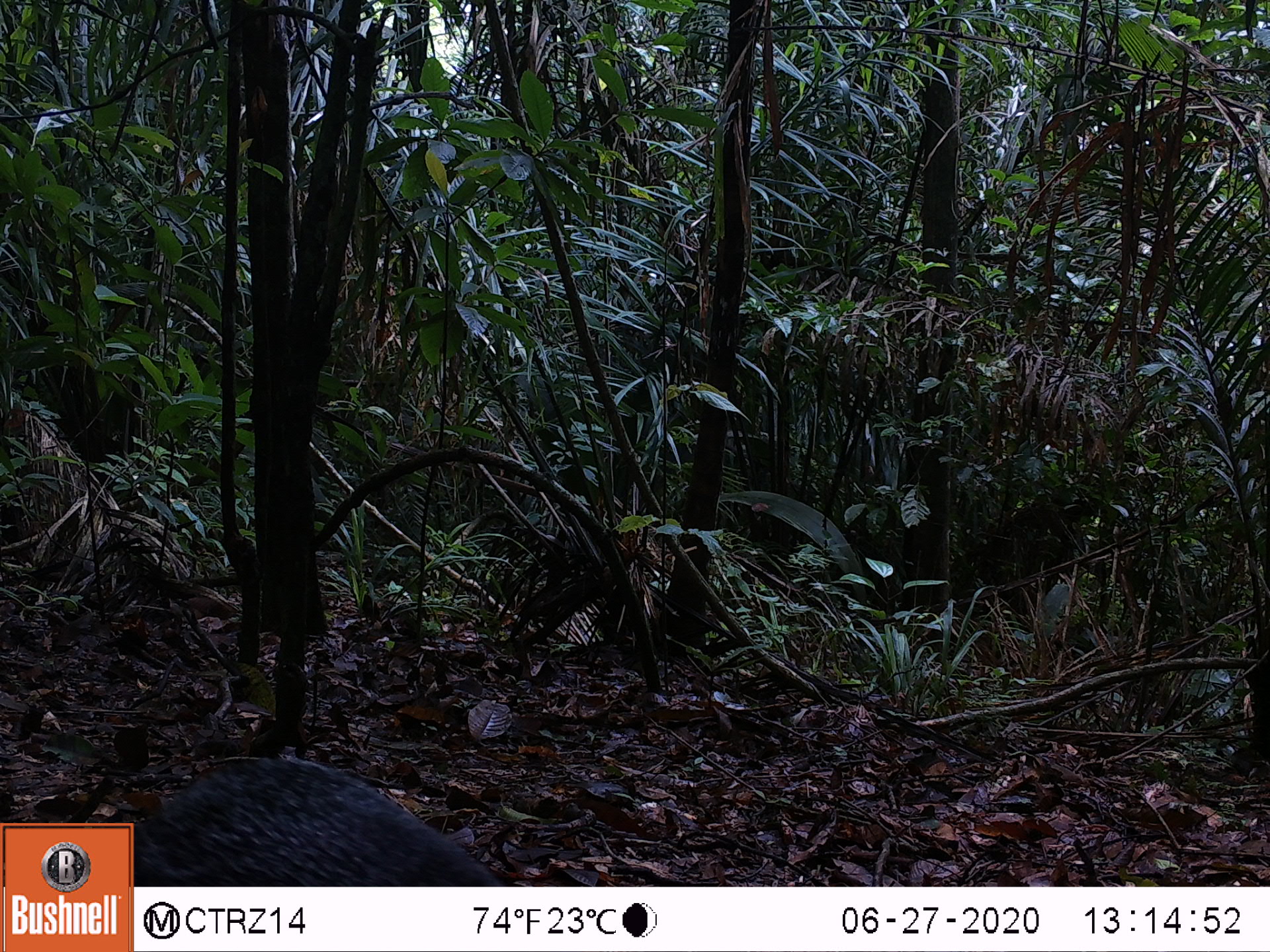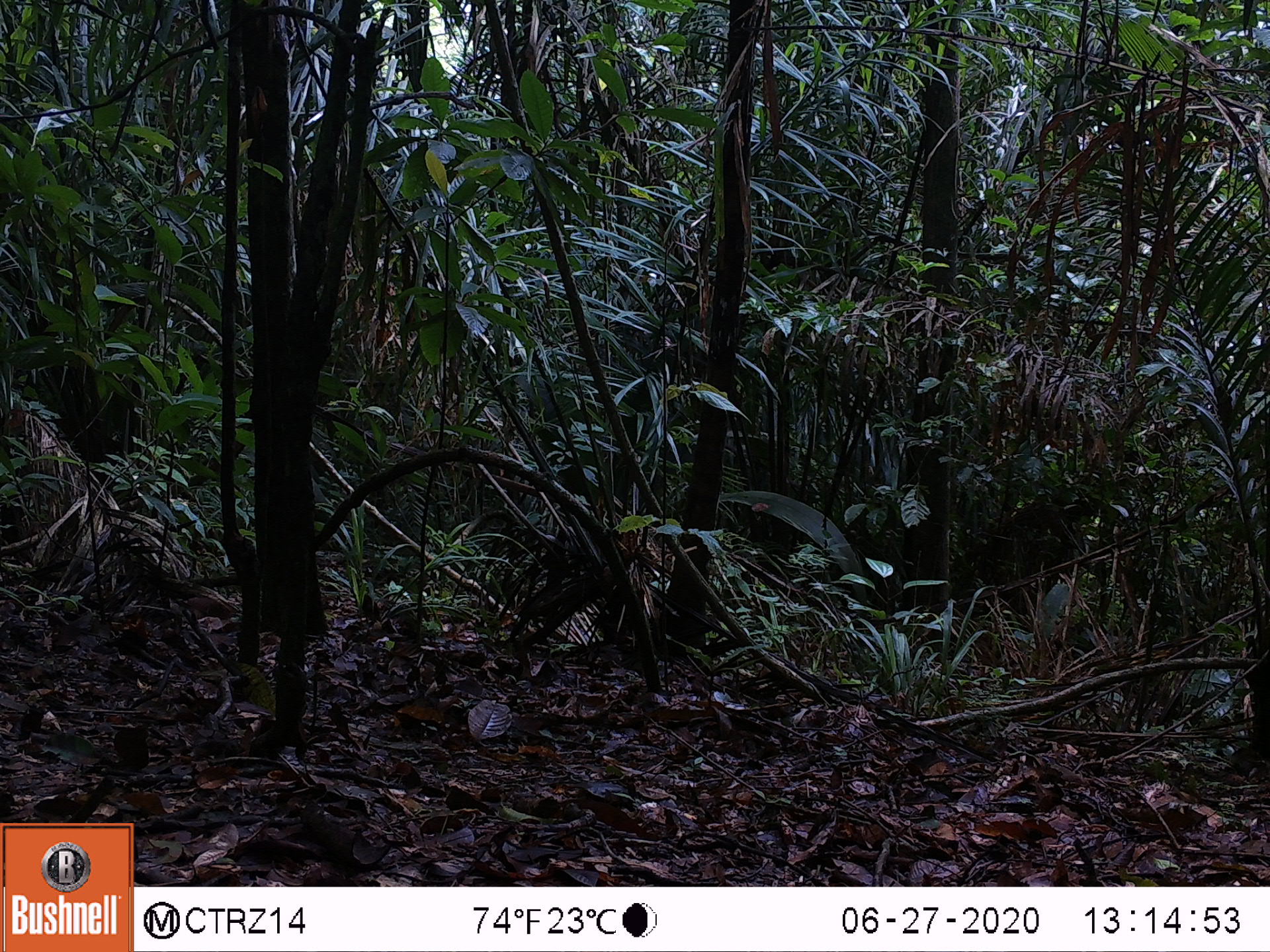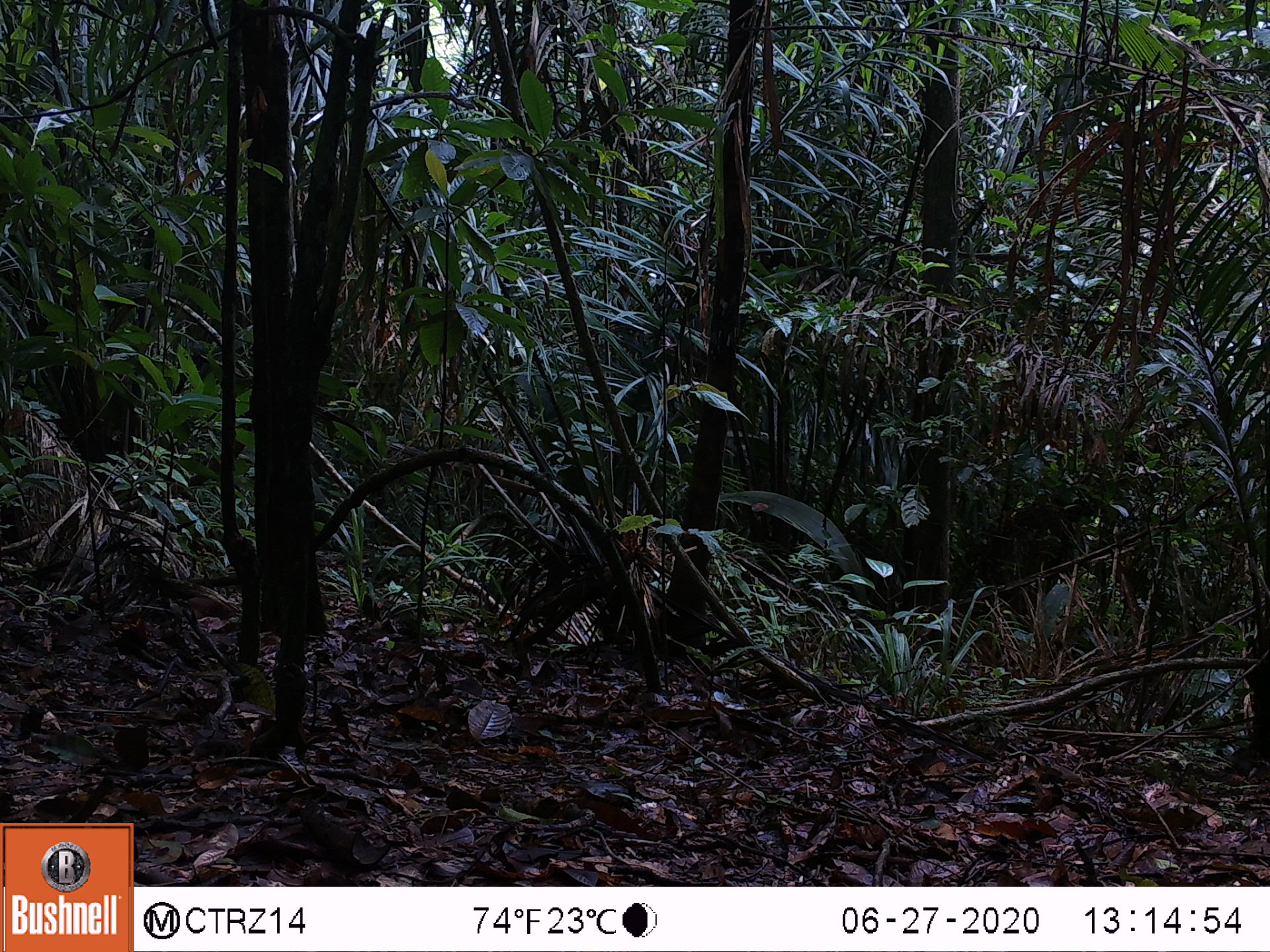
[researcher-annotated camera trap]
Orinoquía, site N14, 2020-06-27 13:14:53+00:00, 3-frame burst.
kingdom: Animalia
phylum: Chordata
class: Mammalia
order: Rodentia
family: Dasyproctidae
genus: Dasyprocta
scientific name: Dasyprocta fuliginosa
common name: black agouti